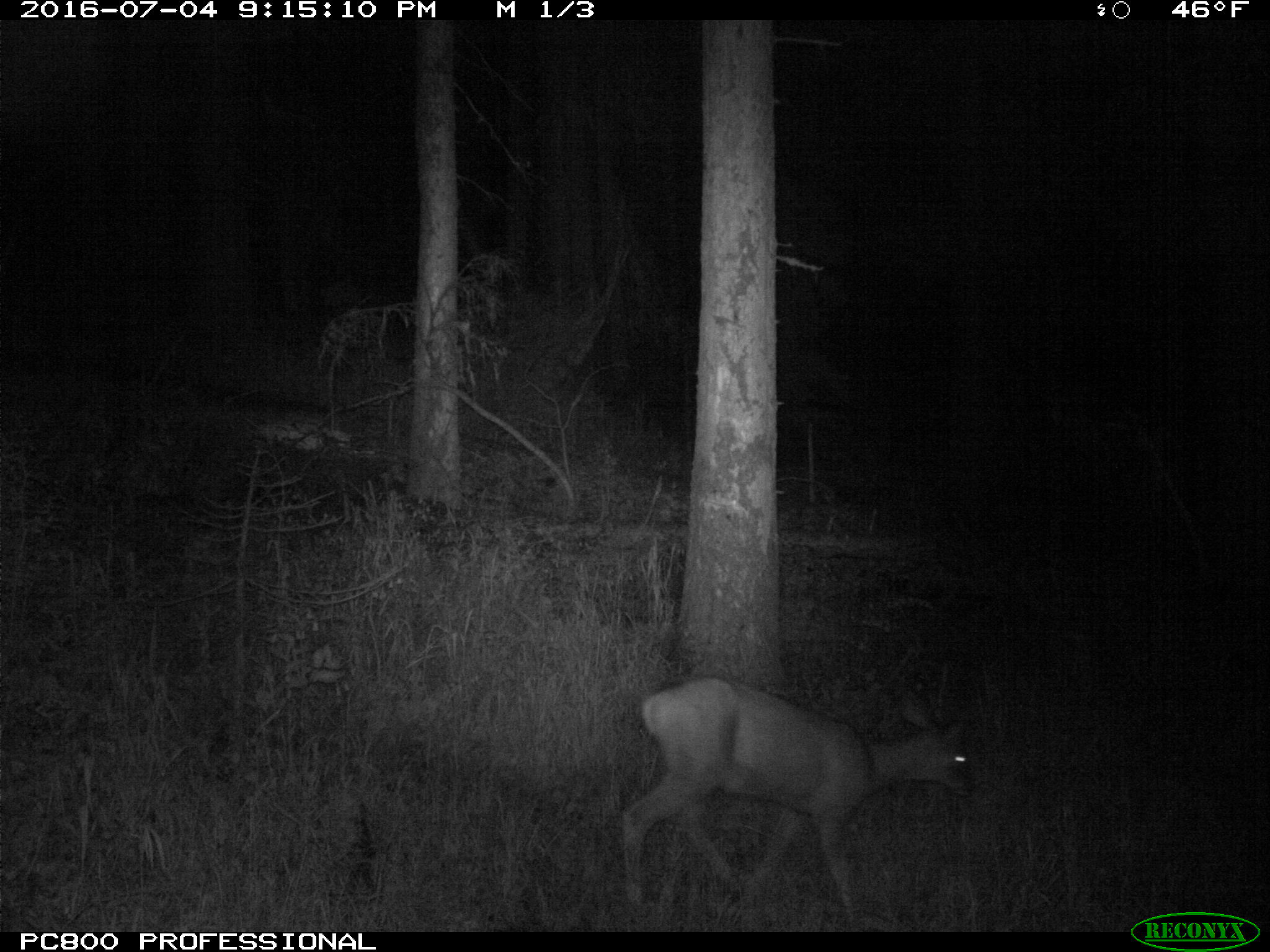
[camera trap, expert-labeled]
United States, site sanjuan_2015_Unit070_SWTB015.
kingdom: Animalia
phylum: Chordata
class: Mammalia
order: Artiodactyla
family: Cervidae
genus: Odocoileus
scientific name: Odocoileus hemionus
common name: mule deer